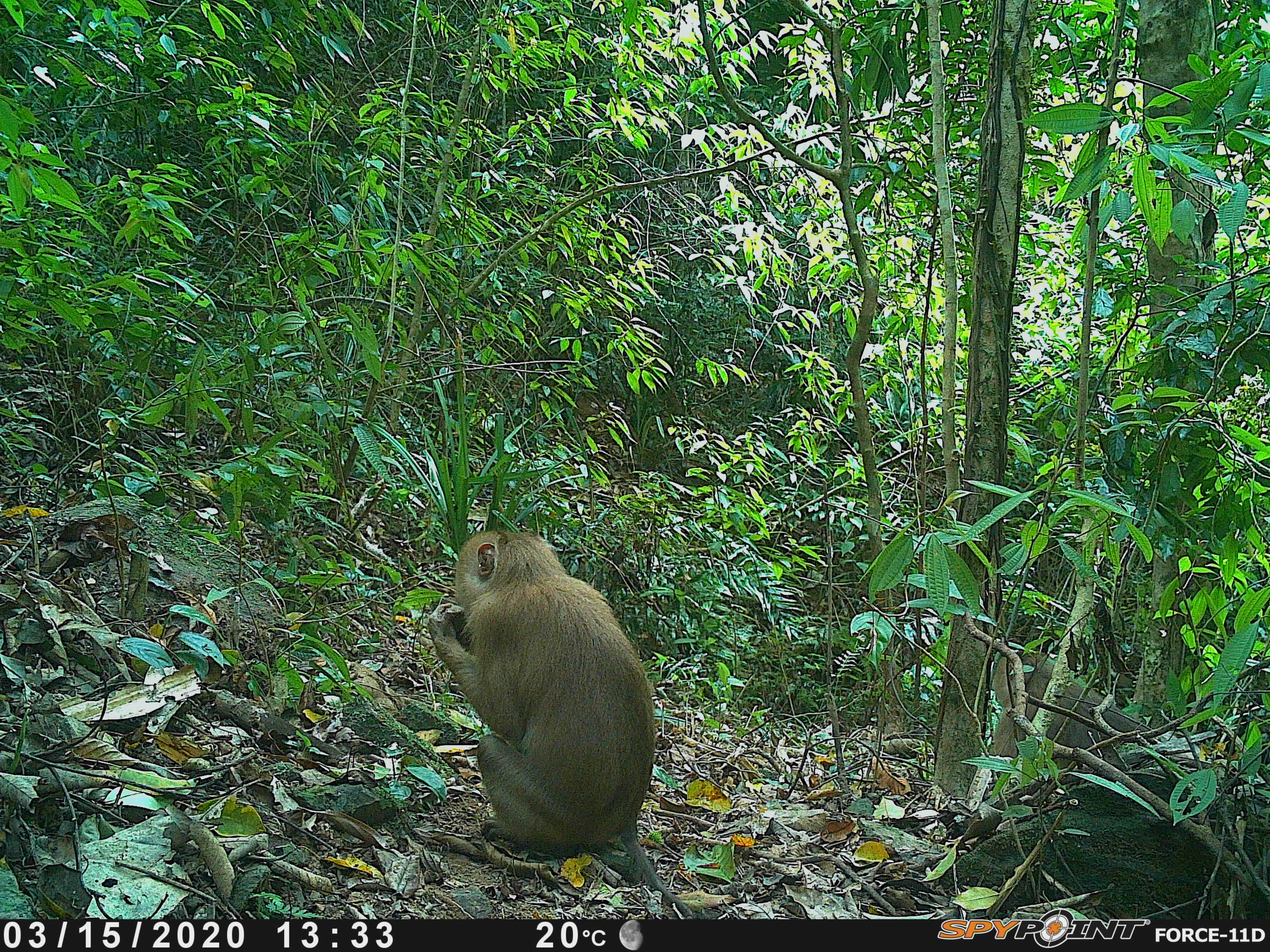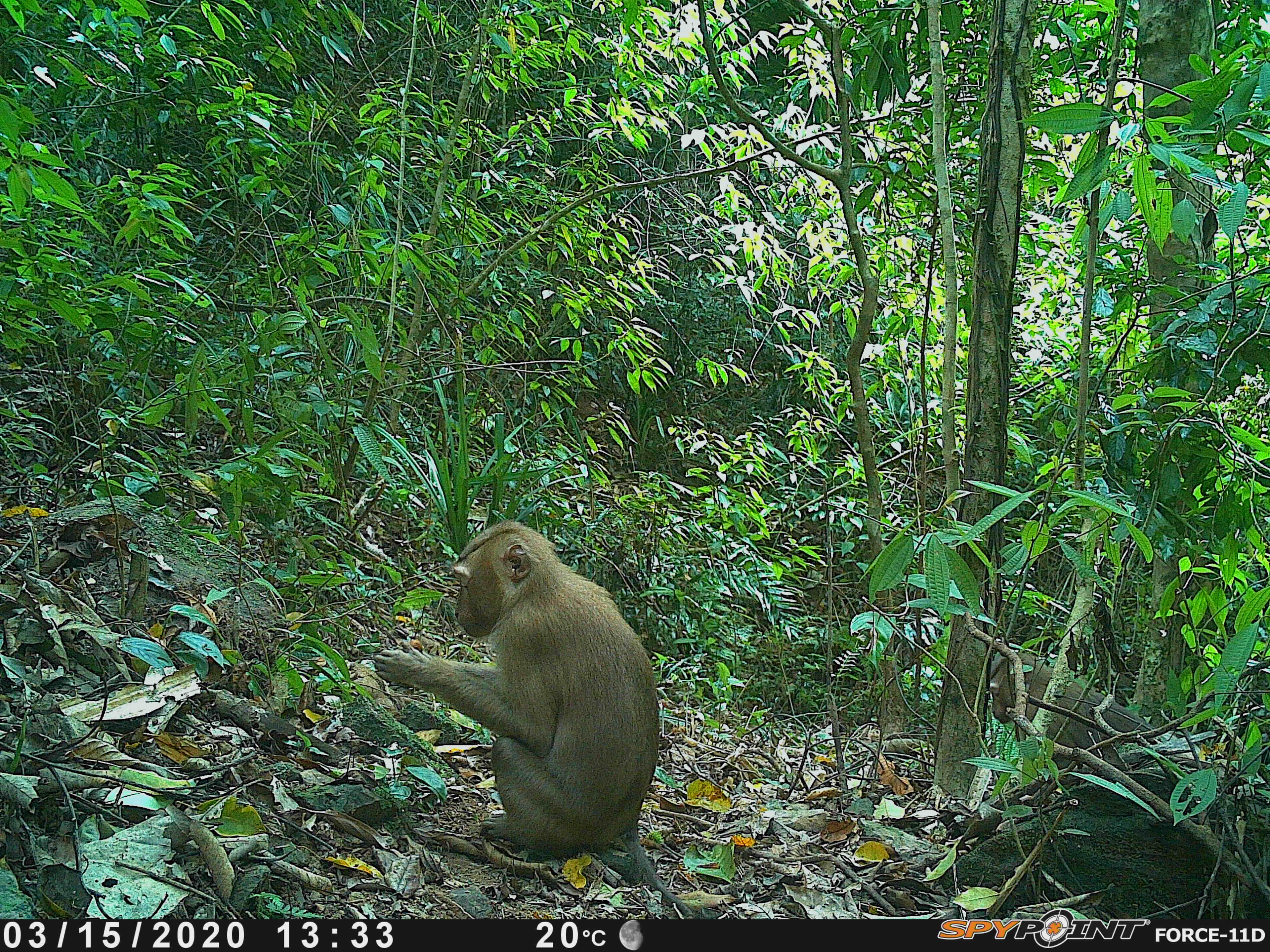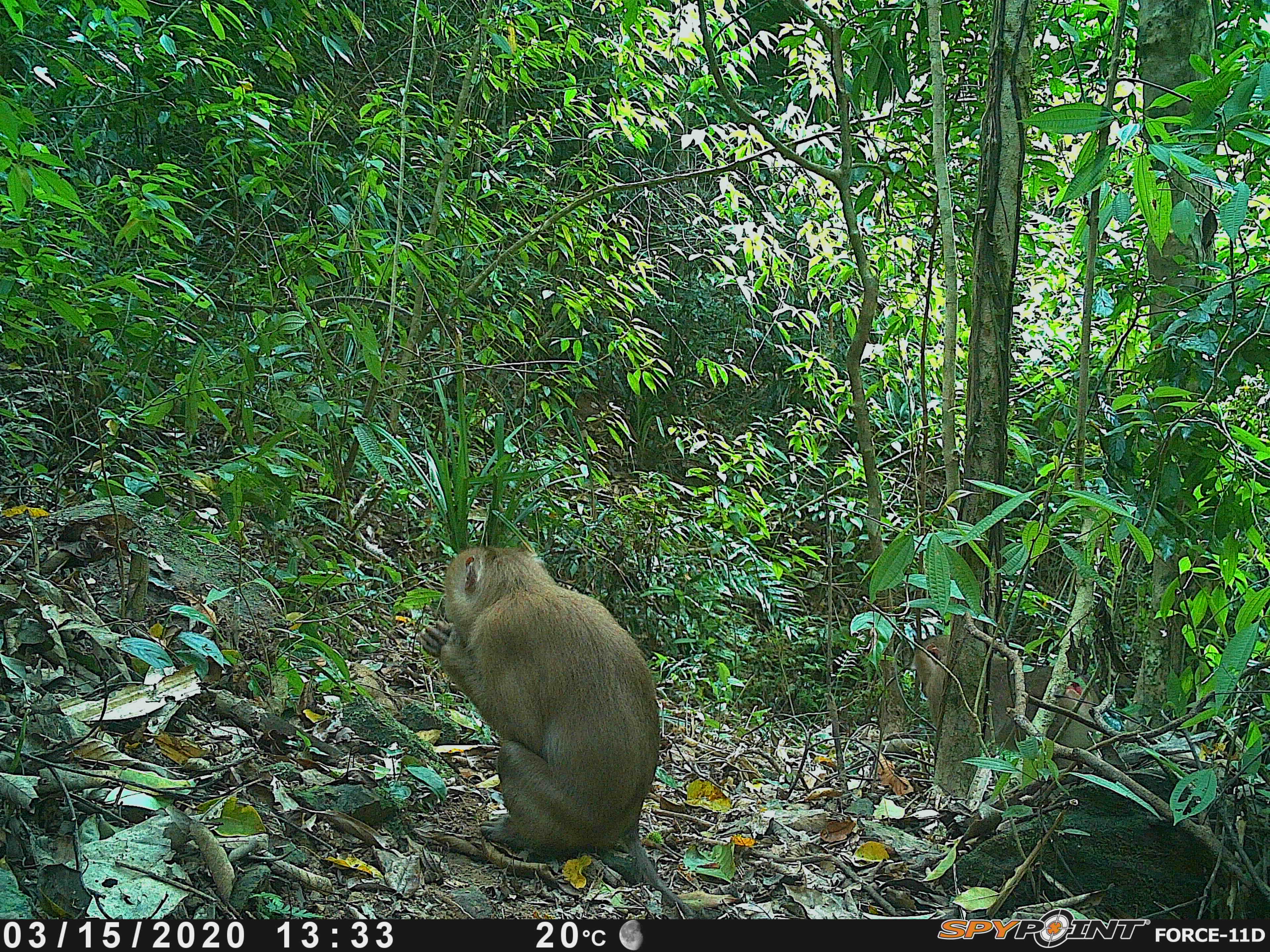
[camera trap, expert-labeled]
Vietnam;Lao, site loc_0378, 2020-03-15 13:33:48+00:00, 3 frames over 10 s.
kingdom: Animalia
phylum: Chordata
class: Mammalia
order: Primates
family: Cercopithecidae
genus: Macaca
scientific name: Macaca nemestrina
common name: pig-tailed macaque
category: pig tailed macaque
Pig tailed macaque (pig-tailed macaque) (Macaca nemestrina). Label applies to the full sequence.